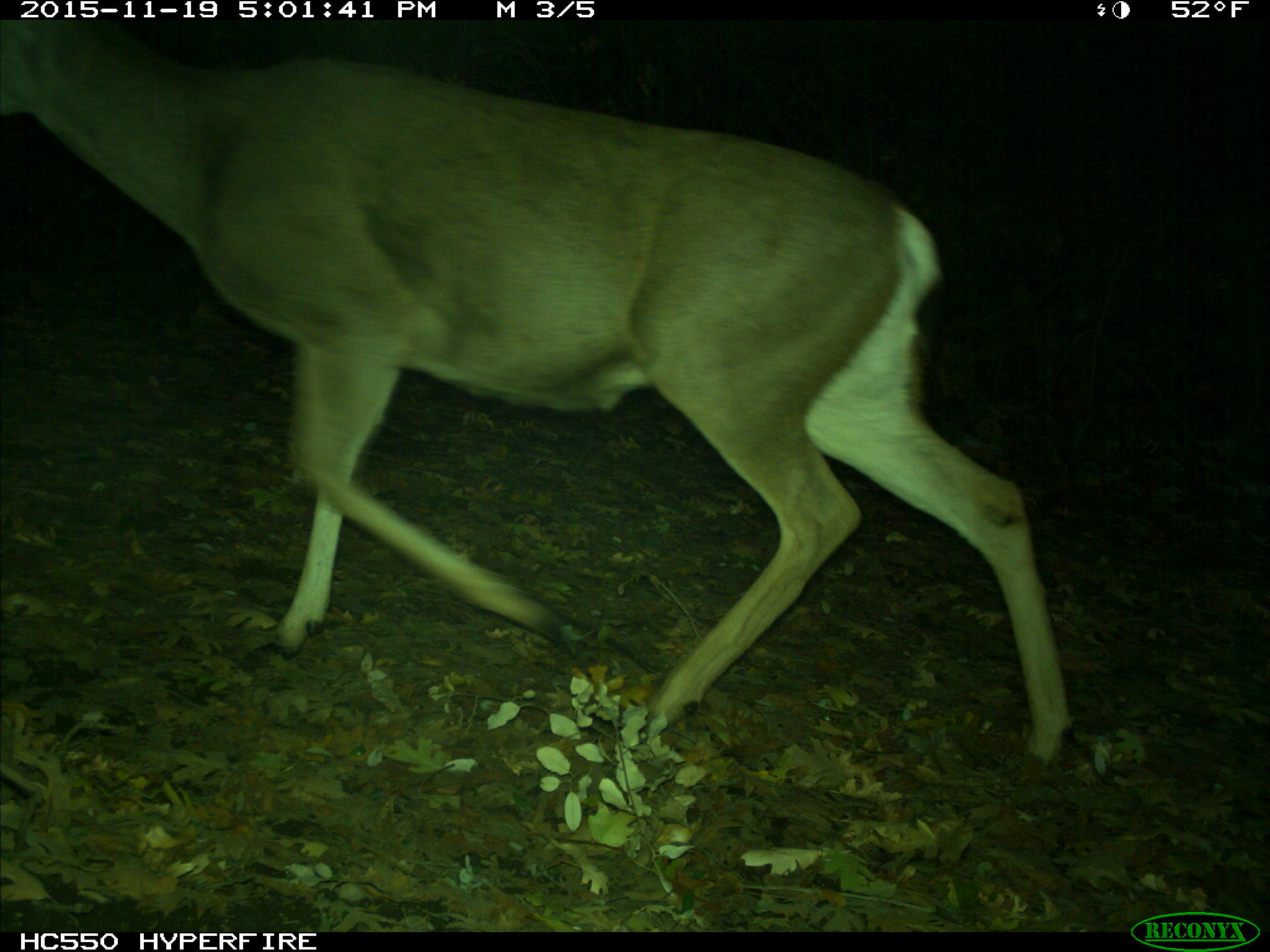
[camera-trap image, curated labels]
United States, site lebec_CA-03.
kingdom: Animalia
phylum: Chordata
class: Mammalia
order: Artiodactyla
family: Cervidae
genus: Odocoileus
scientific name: Odocoileus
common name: deer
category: unidentified deer